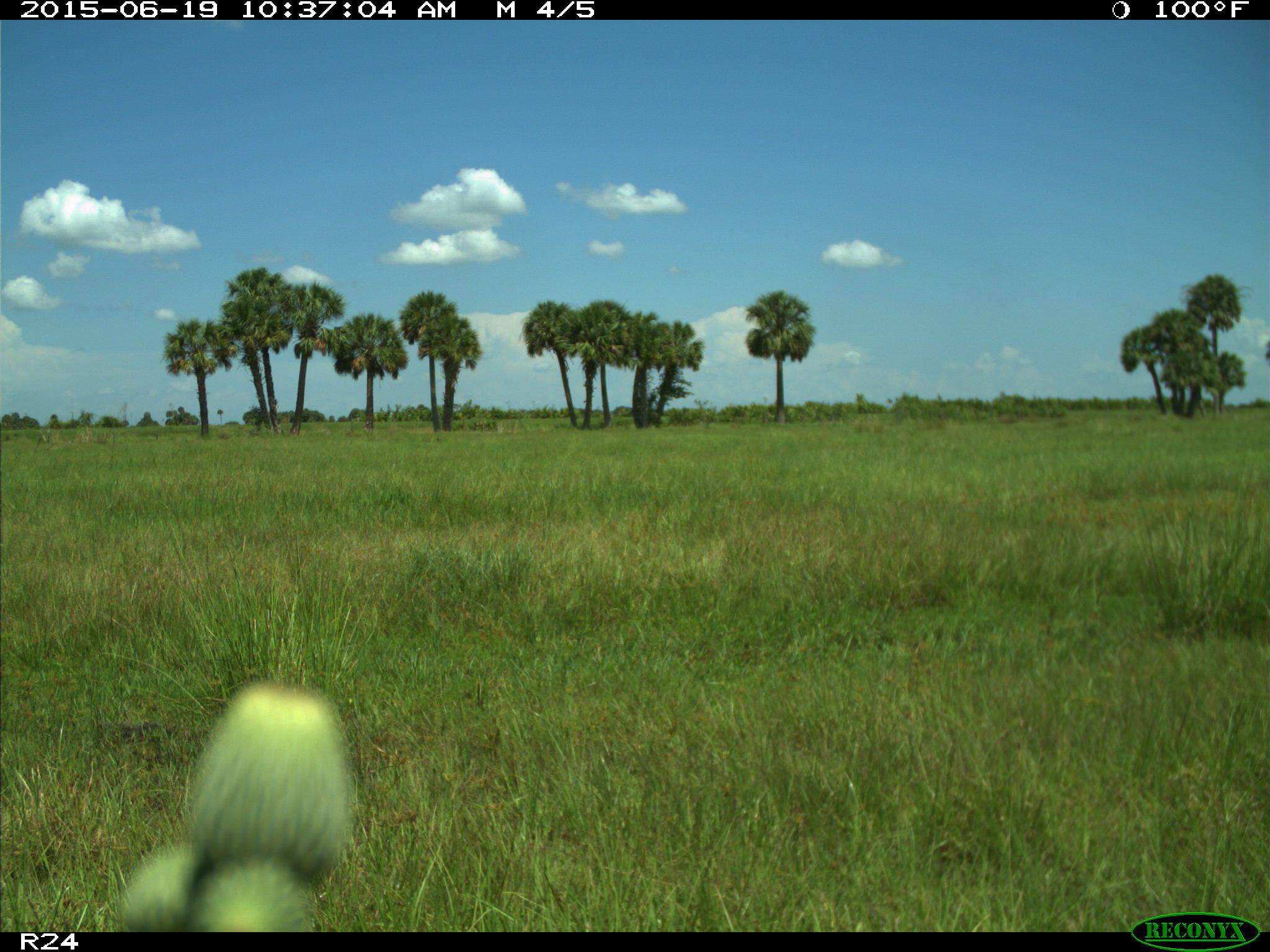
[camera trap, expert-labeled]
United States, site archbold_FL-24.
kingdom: Animalia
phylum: Chordata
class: Mammalia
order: Artiodactyla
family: Bovidae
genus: Bos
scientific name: Bos taurus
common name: domestic cow